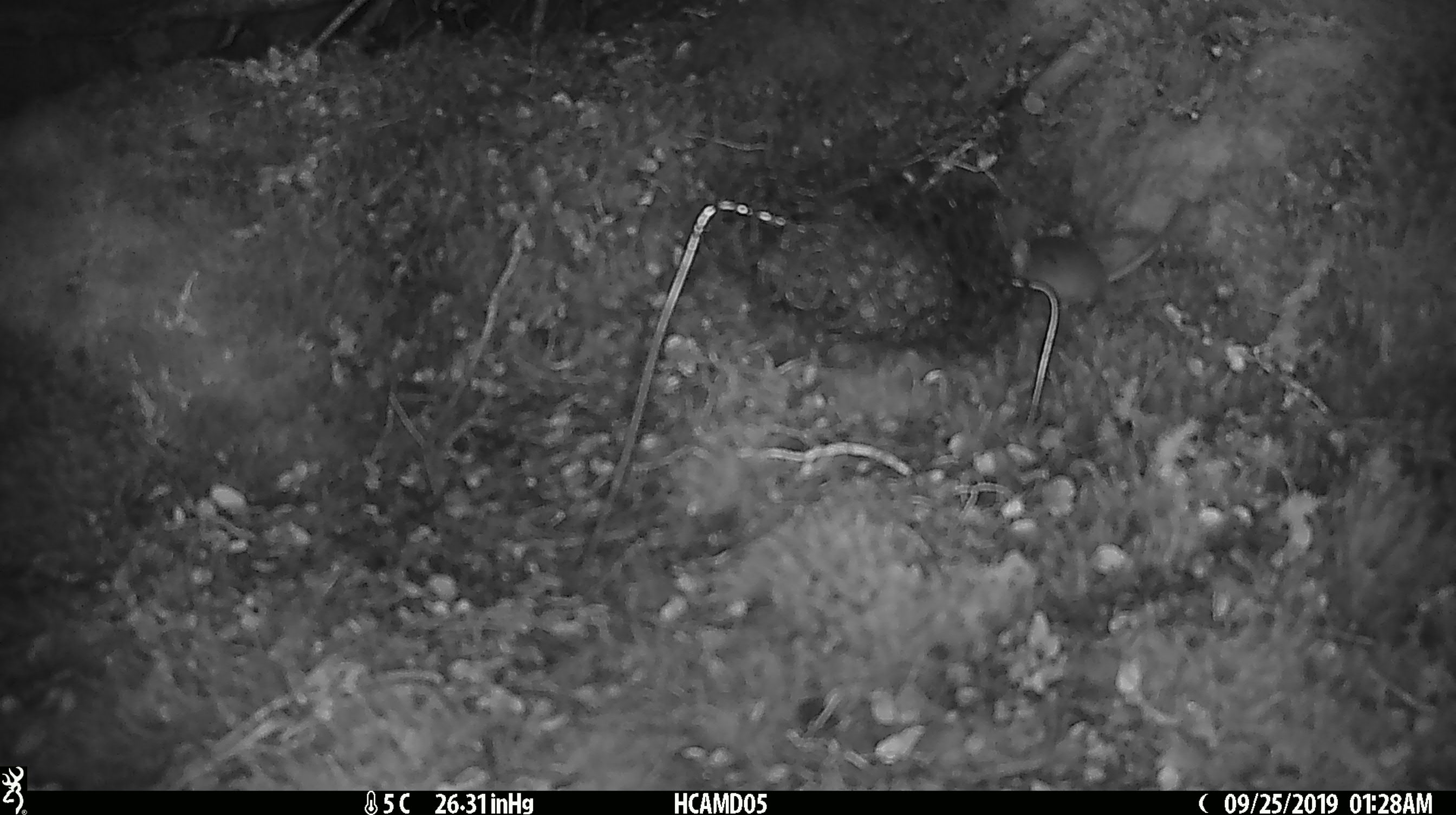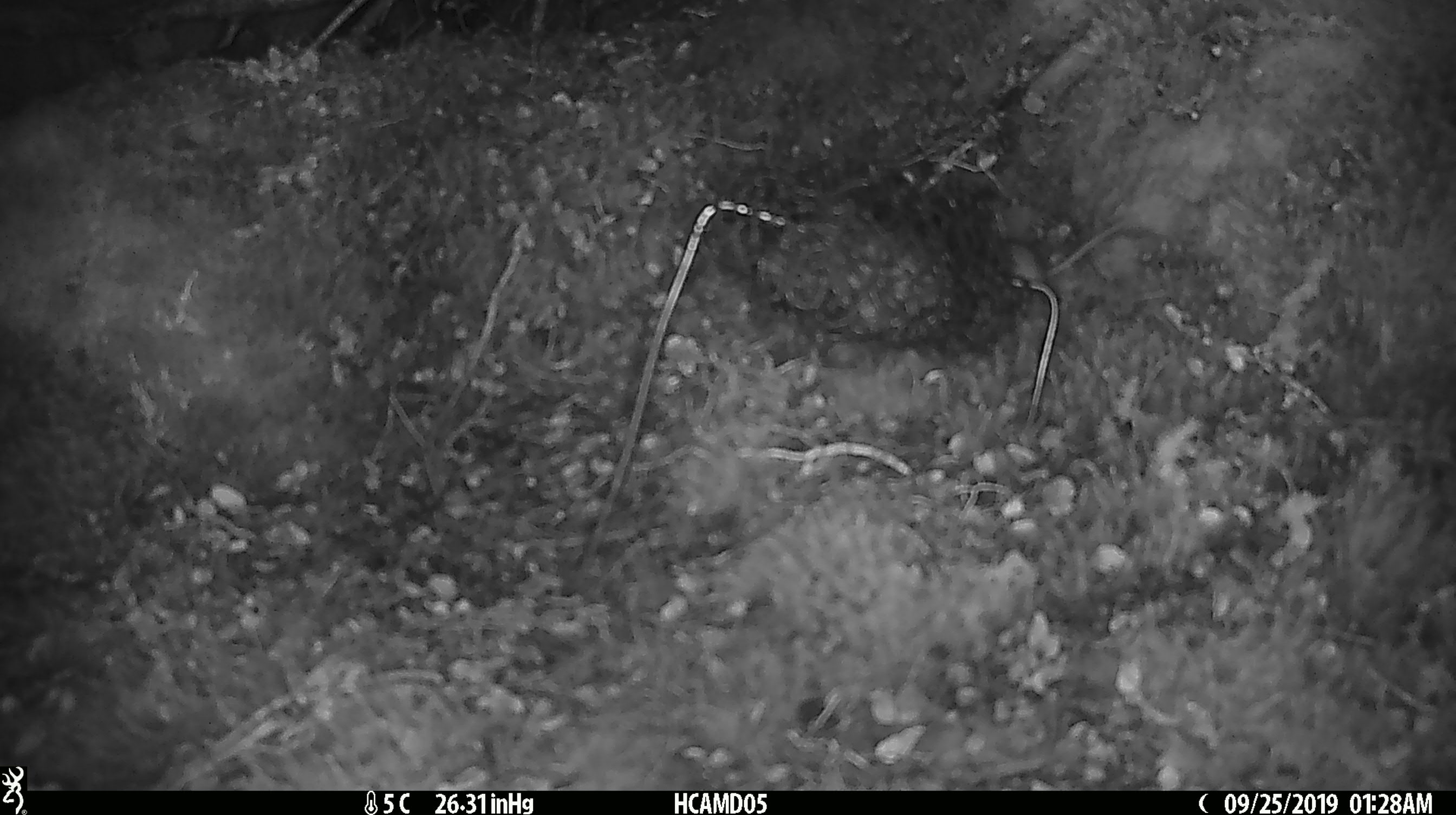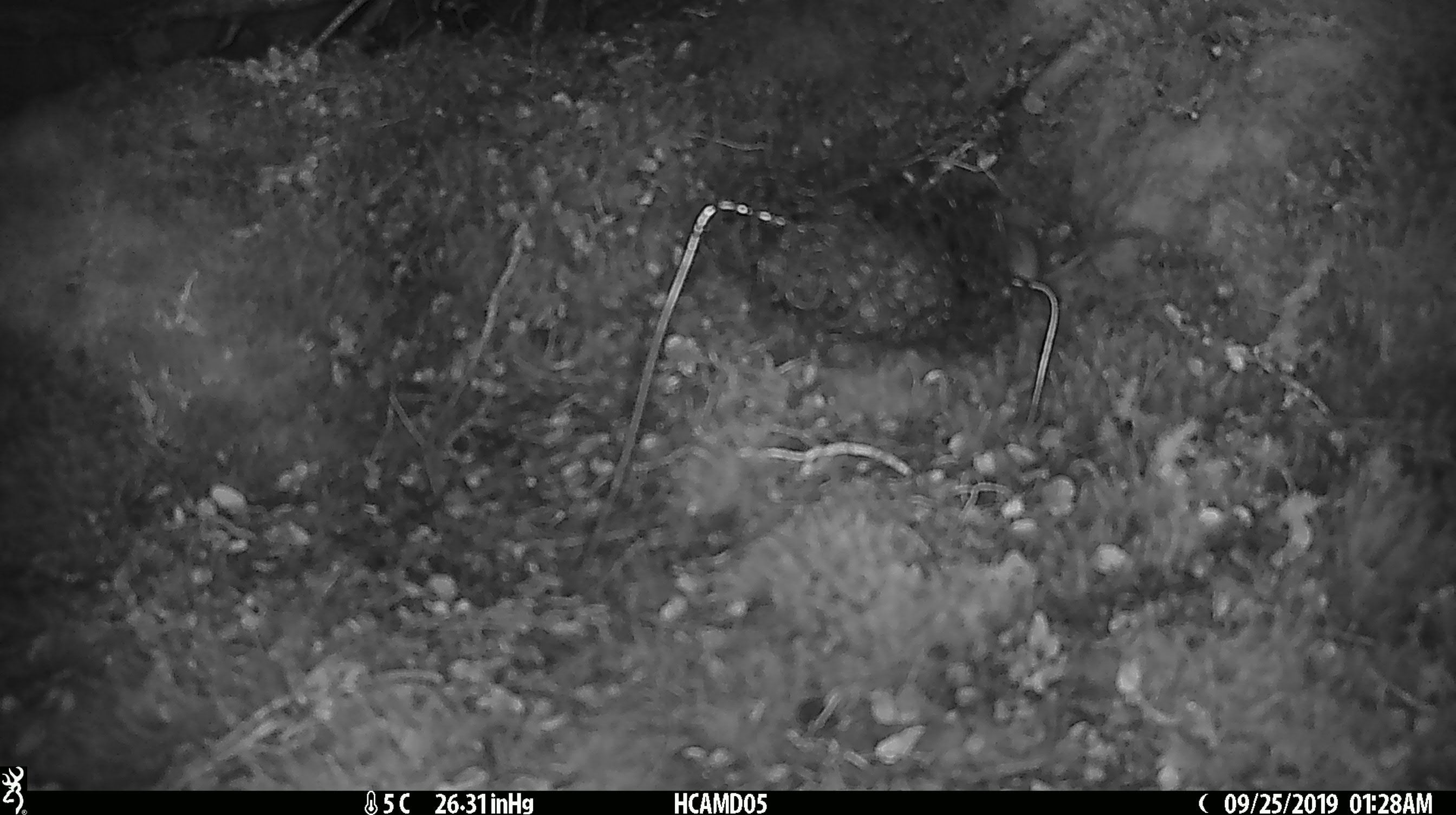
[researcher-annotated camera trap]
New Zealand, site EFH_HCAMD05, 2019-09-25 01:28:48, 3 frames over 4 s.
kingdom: Animalia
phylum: Chordata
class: Mammalia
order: Rodentia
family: Muridae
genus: Mus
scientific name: Mus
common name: mouse